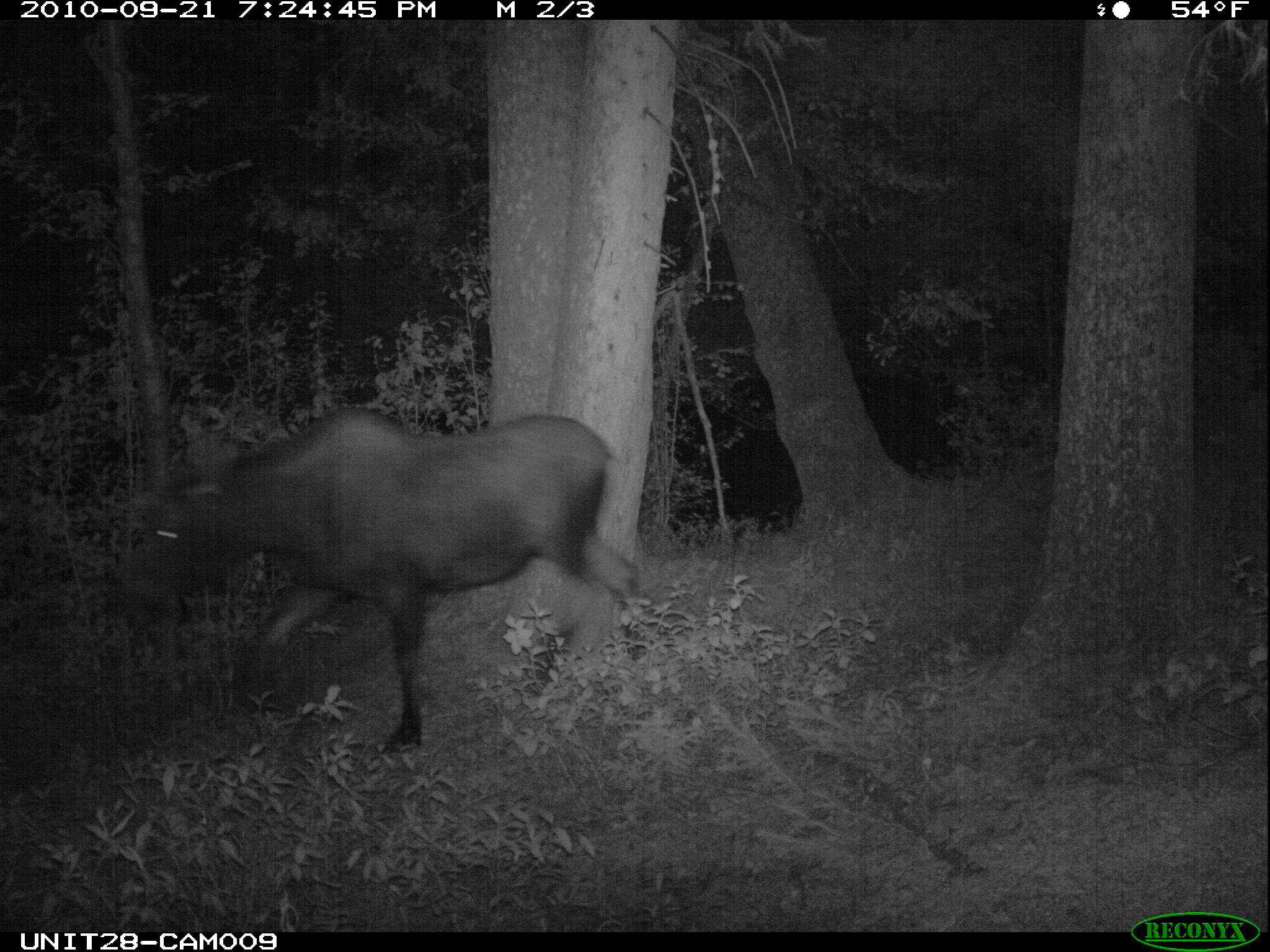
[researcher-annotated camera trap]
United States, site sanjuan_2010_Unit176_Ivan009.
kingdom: Animalia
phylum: Chordata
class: Mammalia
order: Artiodactyla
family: Cervidae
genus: Alces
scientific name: Alces alces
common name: moose